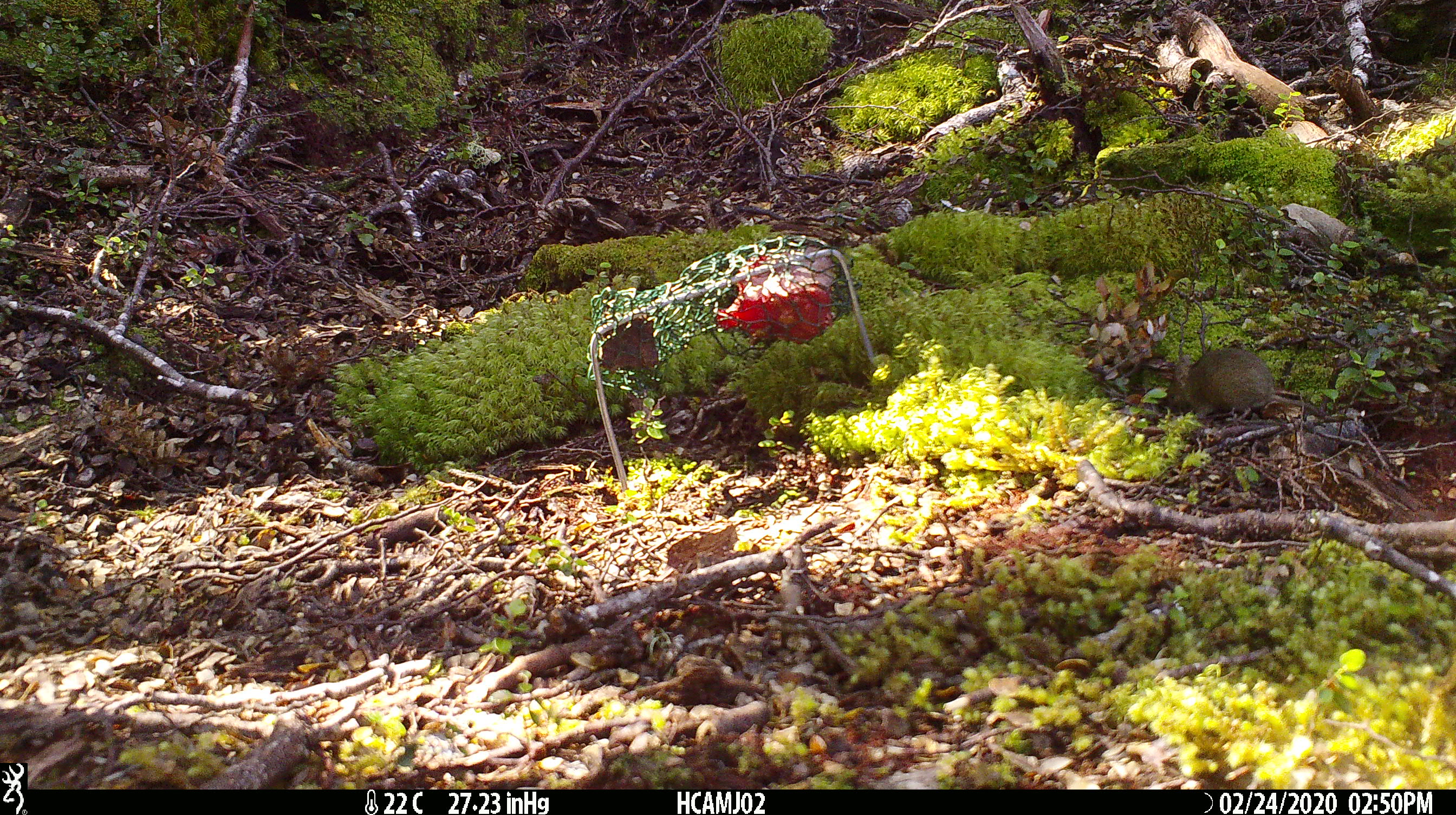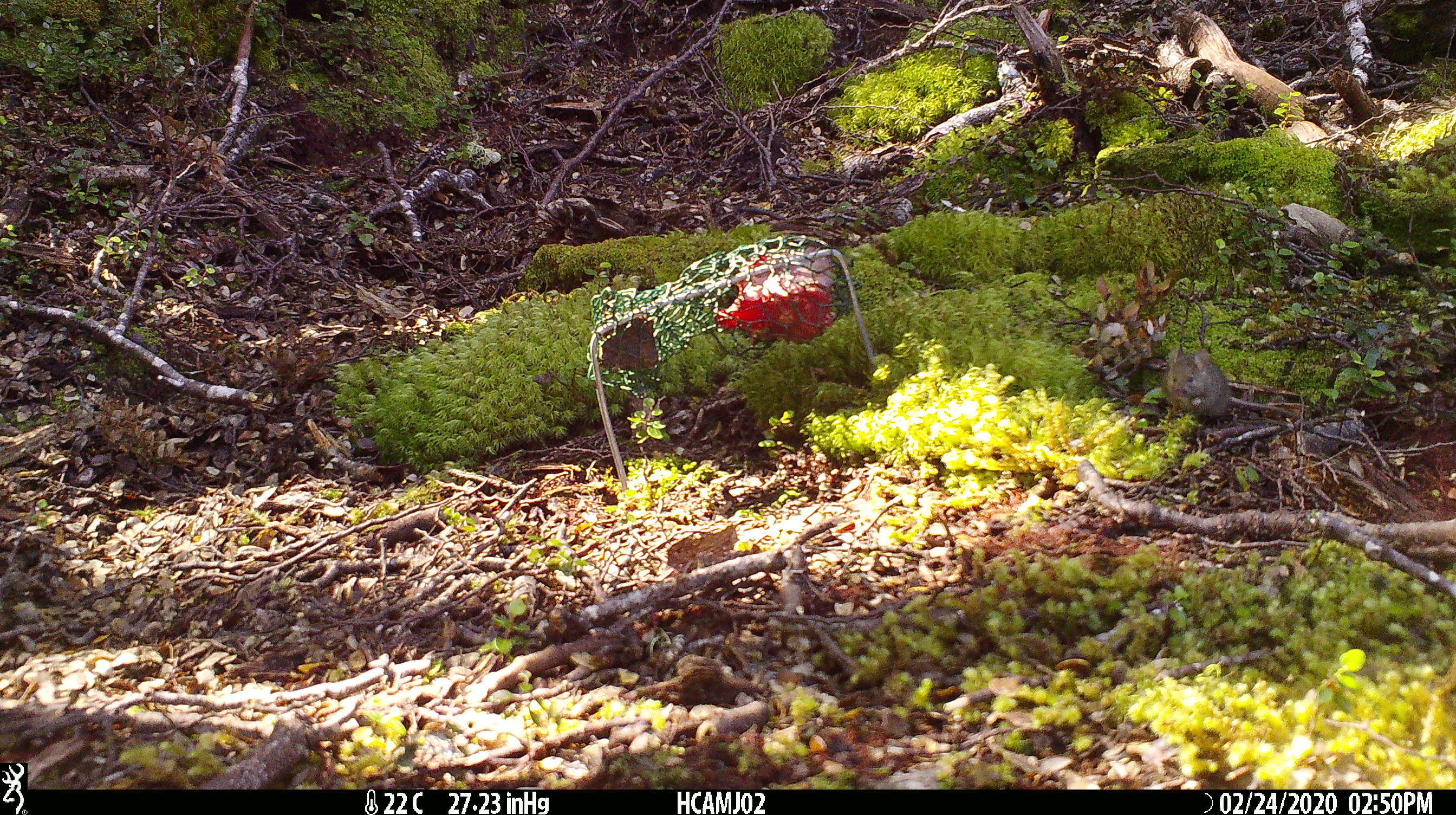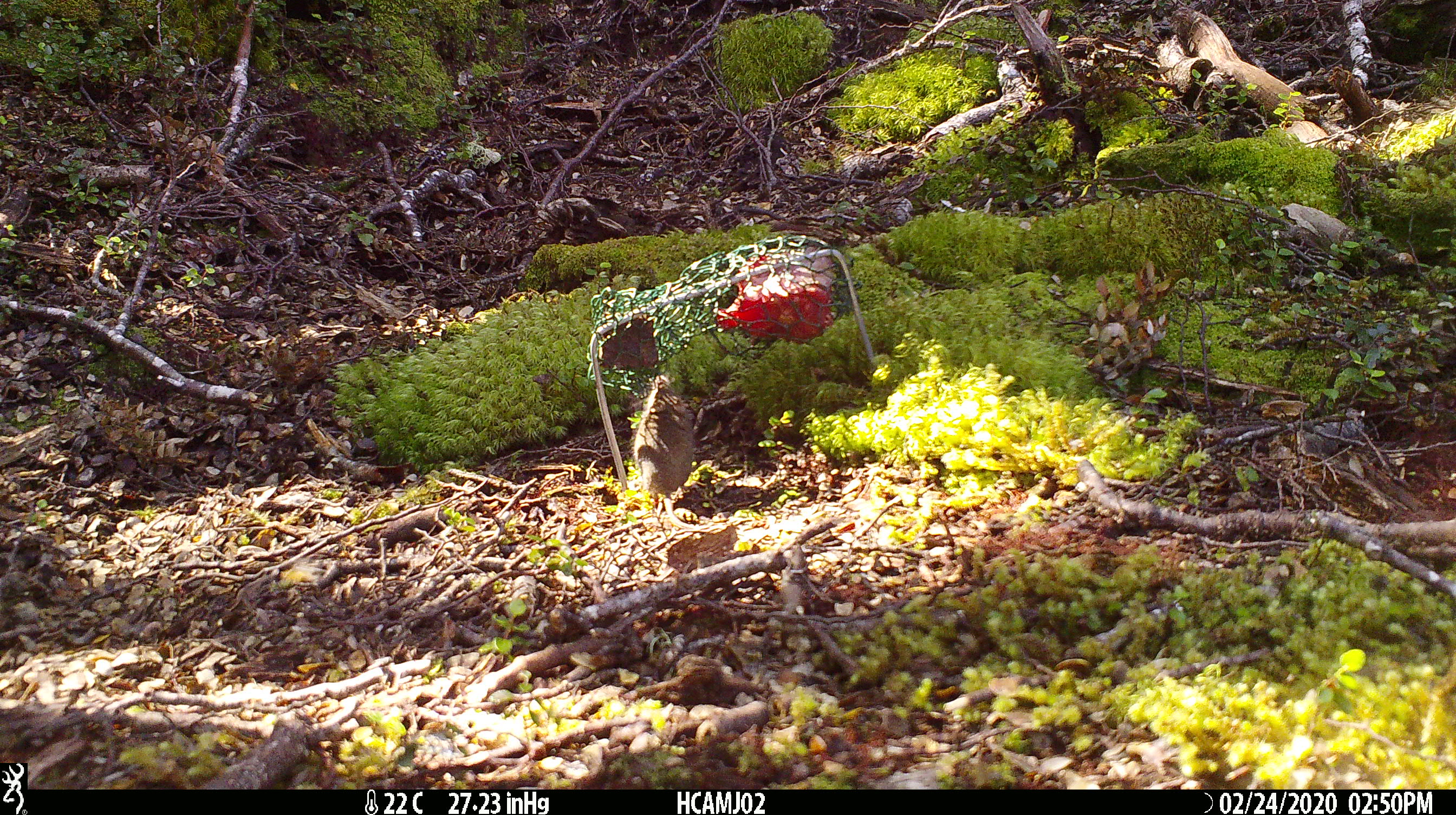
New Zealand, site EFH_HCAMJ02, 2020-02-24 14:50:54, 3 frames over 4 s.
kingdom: Animalia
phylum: Chordata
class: Mammalia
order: Rodentia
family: Muridae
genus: Mus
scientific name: Mus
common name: mouse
Mouse (Mus).